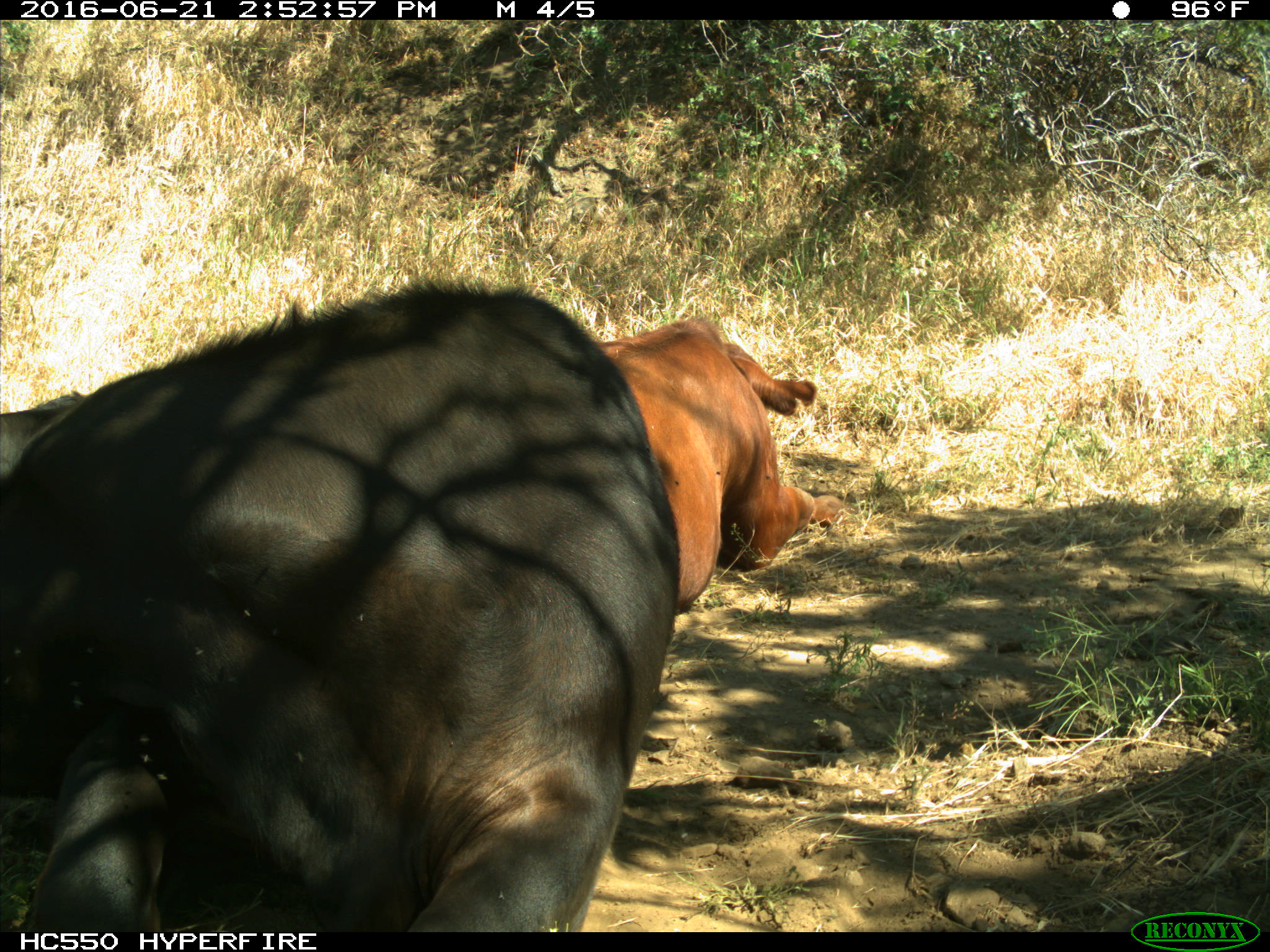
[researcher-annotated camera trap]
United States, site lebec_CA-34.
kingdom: Animalia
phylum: Chordata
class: Mammalia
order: Artiodactyla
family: Bovidae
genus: Bos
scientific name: Bos taurus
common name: domestic cow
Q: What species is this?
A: Bos taurus (domestic cow).